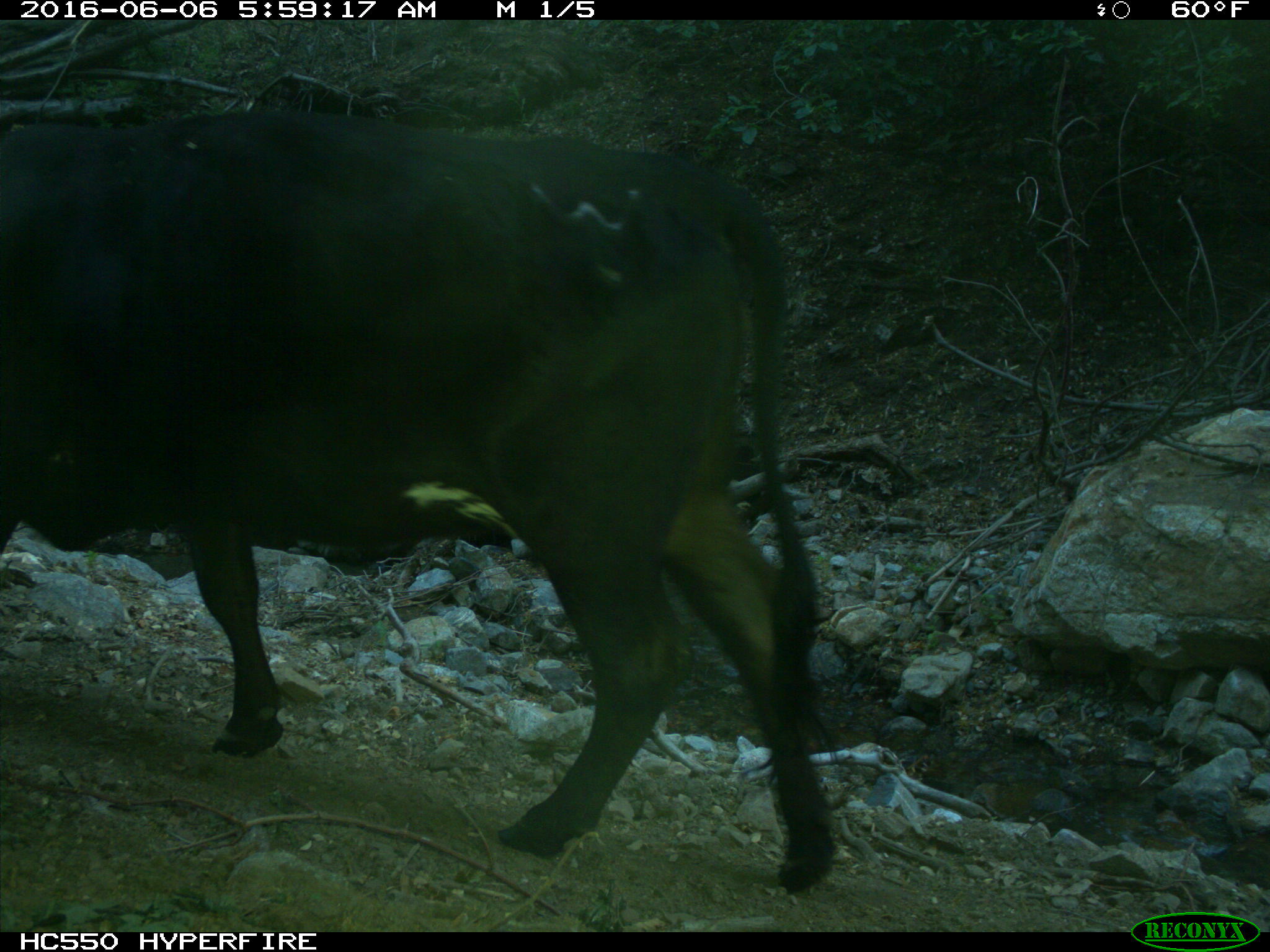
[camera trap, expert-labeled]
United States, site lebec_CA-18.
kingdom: Animalia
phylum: Chordata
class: Mammalia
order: Artiodactyla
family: Bovidae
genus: Bos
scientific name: Bos taurus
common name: domestic cow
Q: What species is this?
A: Bos taurus (domestic cow).